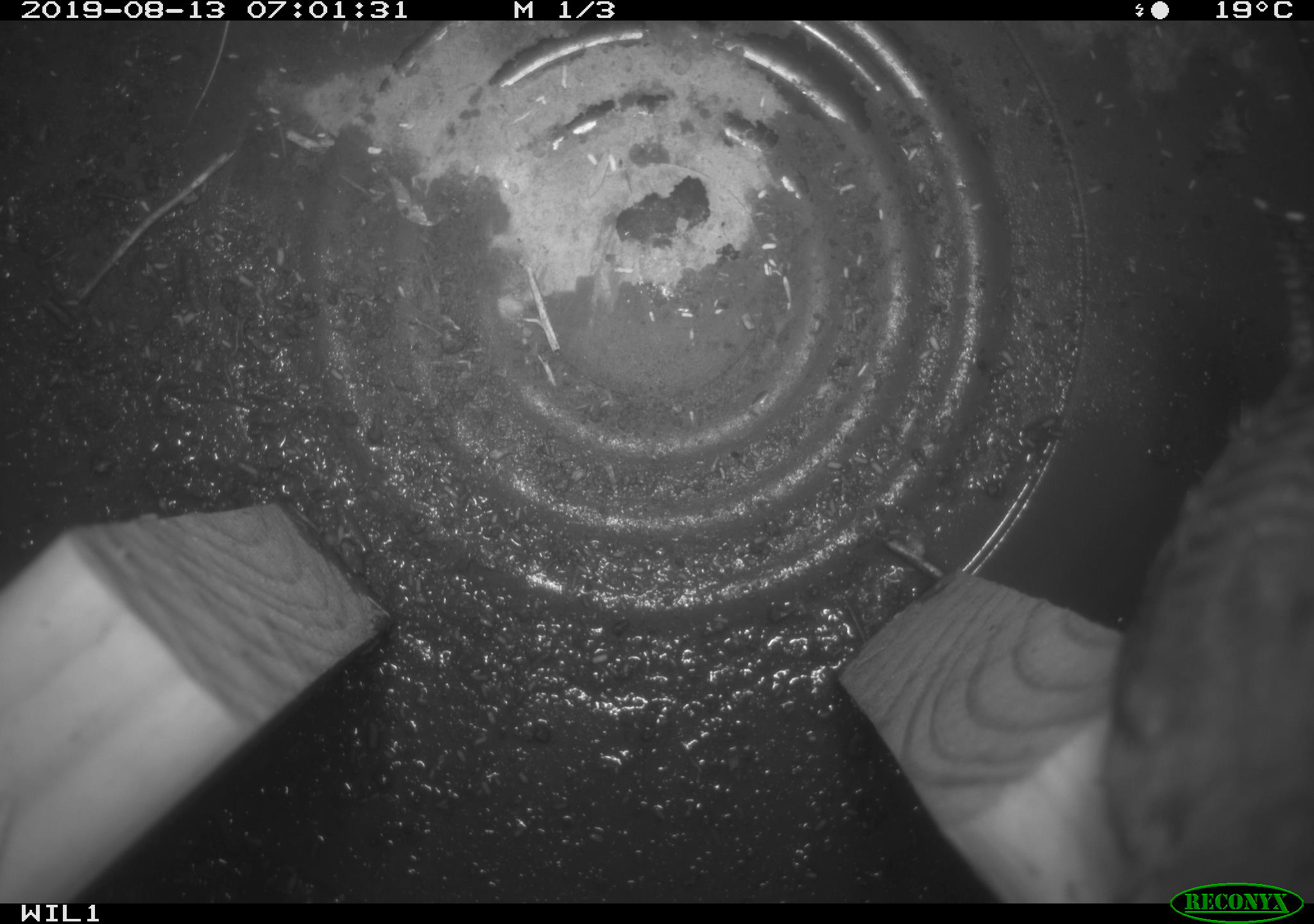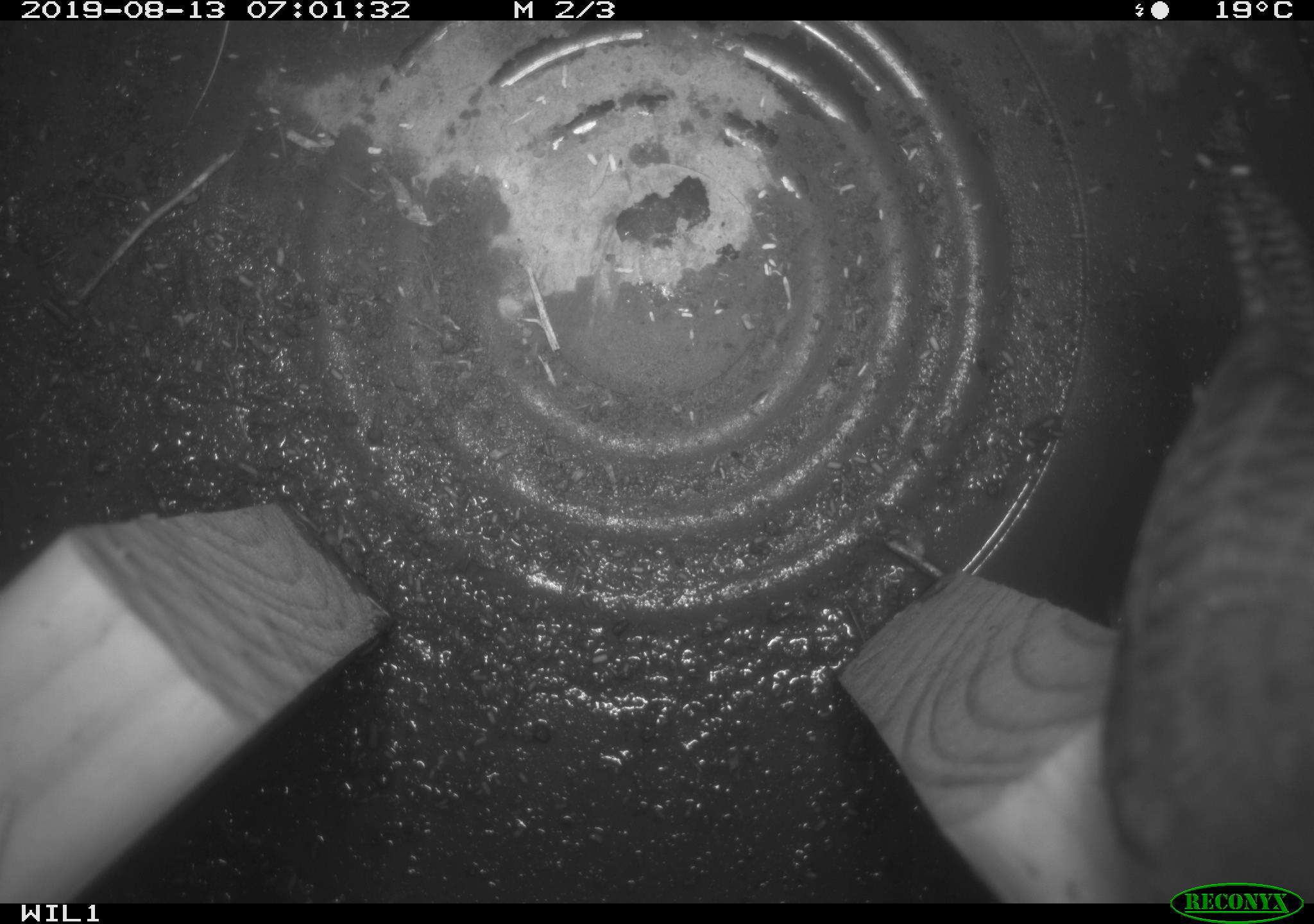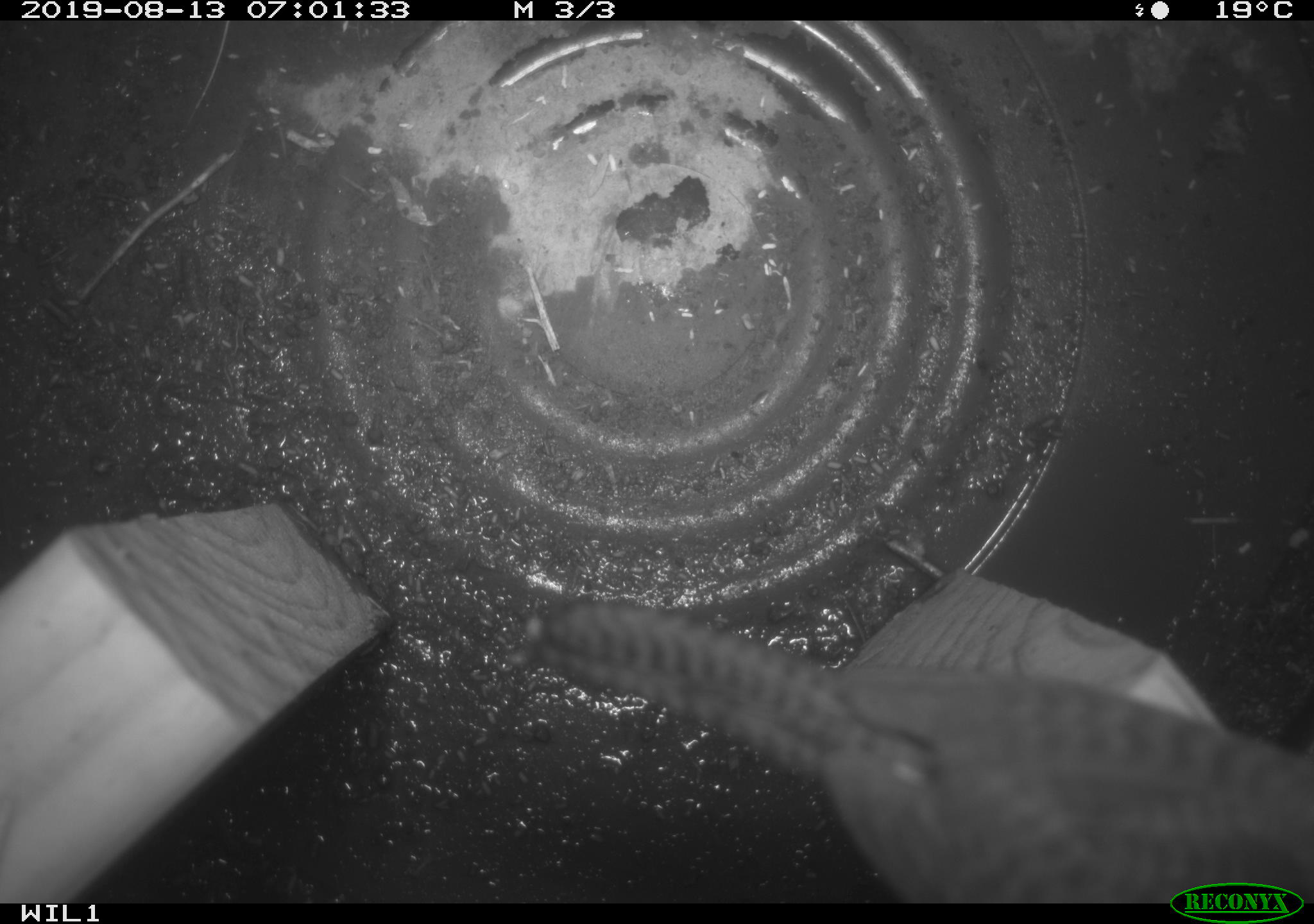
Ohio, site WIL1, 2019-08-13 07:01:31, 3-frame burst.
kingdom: Animalia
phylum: Chordata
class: Aves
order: Passeriformes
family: Troglodytidae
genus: Troglodytes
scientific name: Troglodytes aedon aedon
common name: northern house wren